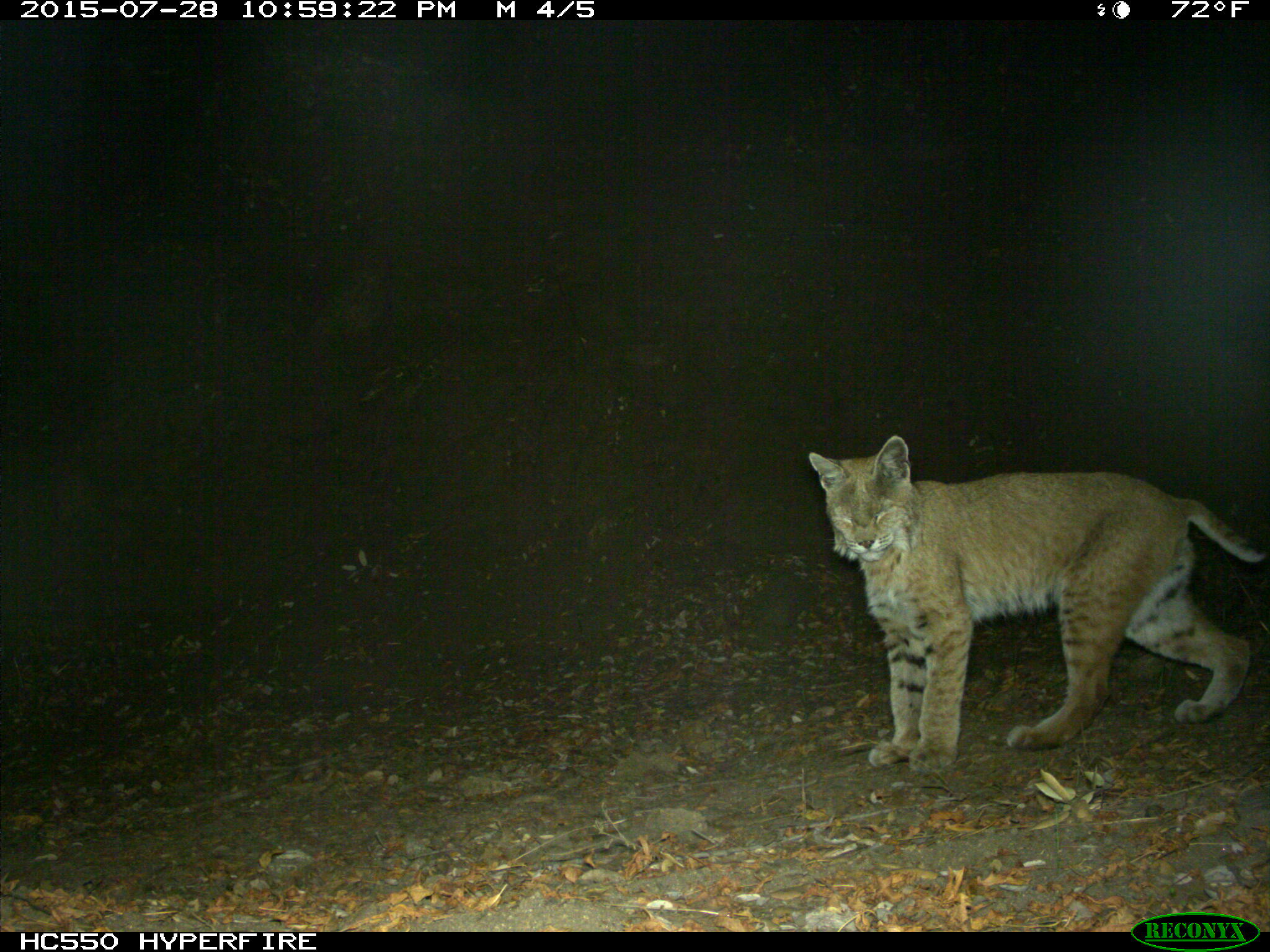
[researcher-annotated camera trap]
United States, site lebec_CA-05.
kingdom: Animalia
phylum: Chordata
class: Mammalia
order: Carnivora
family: Felidae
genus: Lynx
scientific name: Lynx rufus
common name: bobcat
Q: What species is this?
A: Lynx rufus (bobcat).